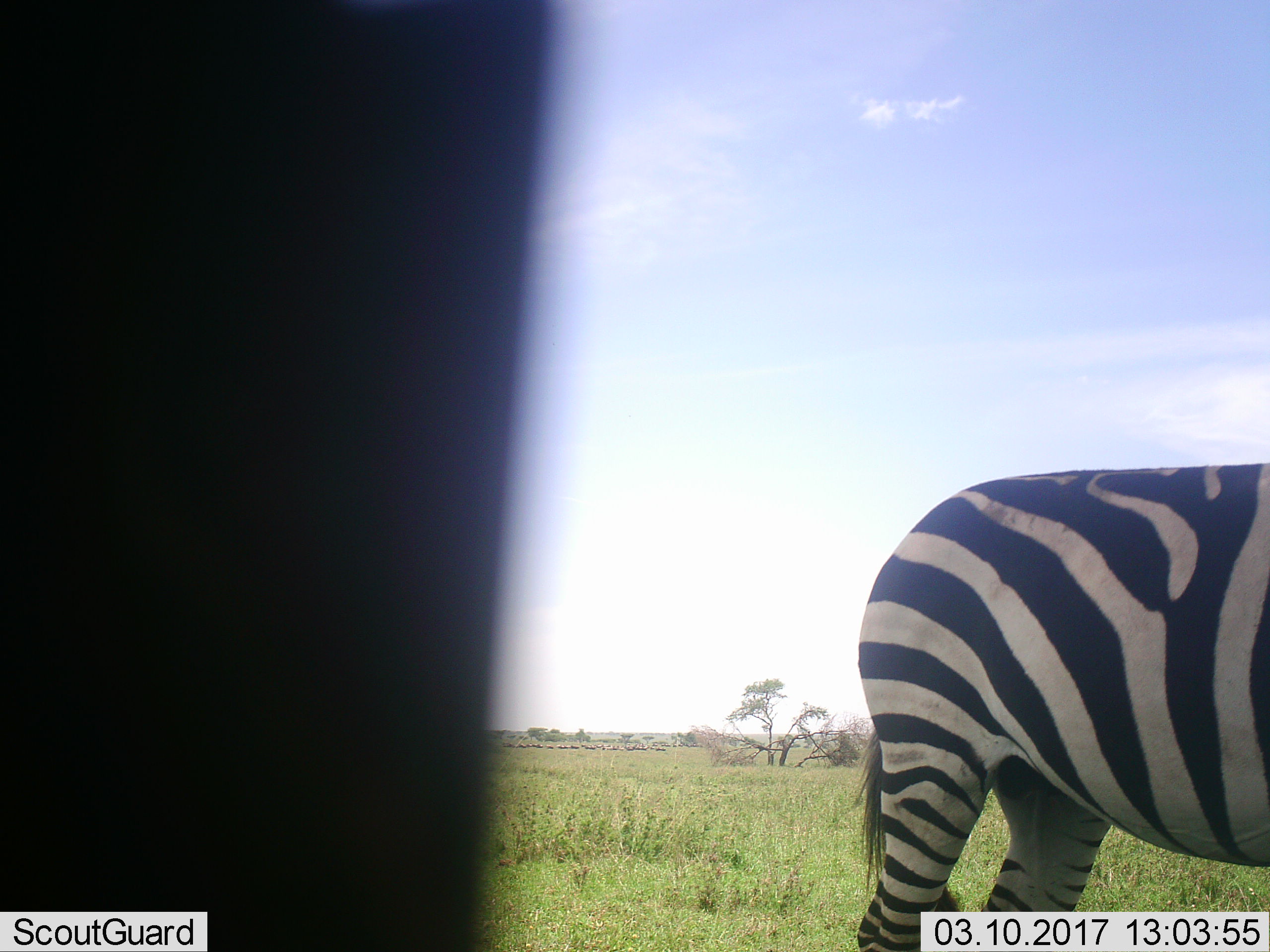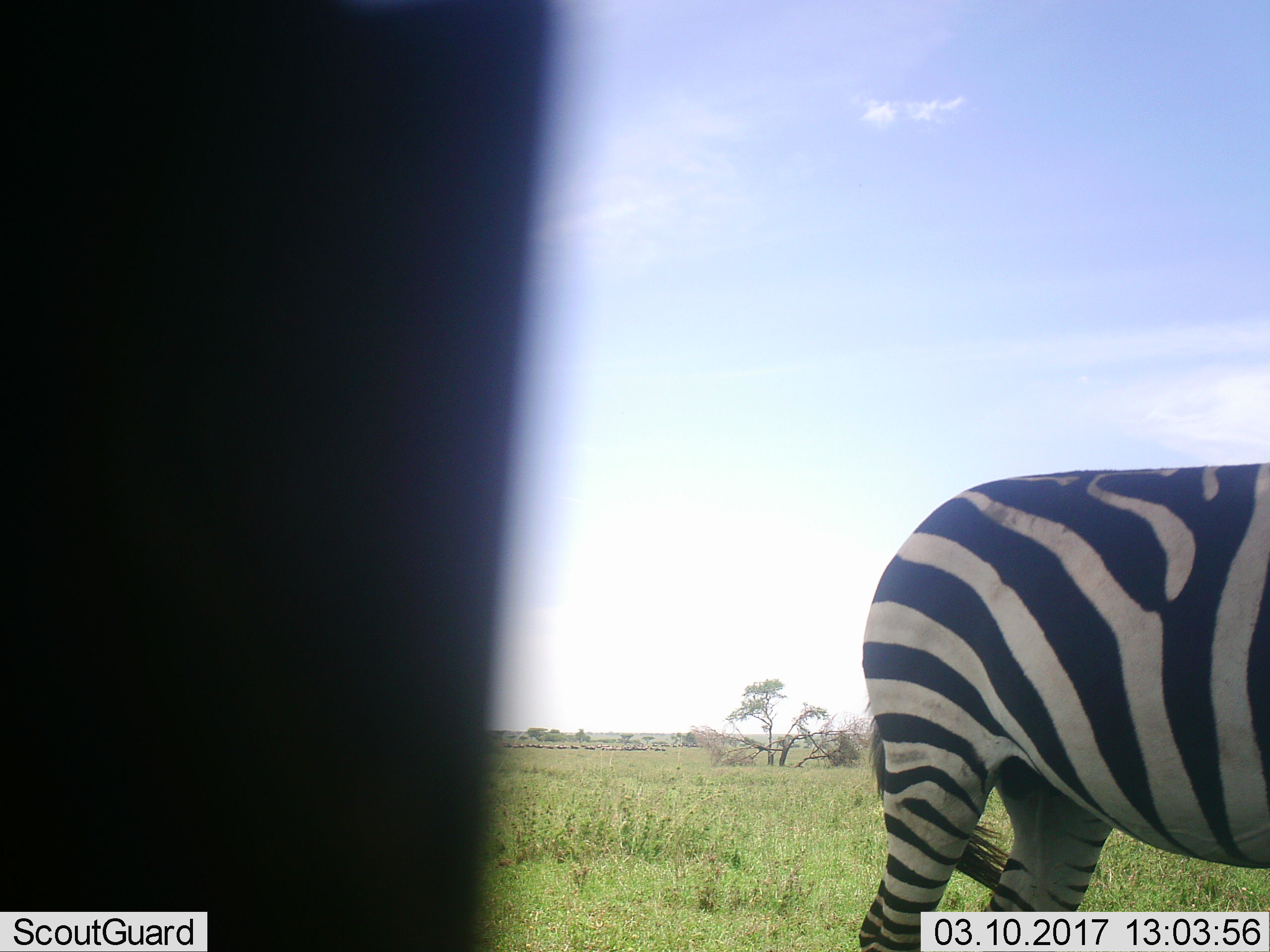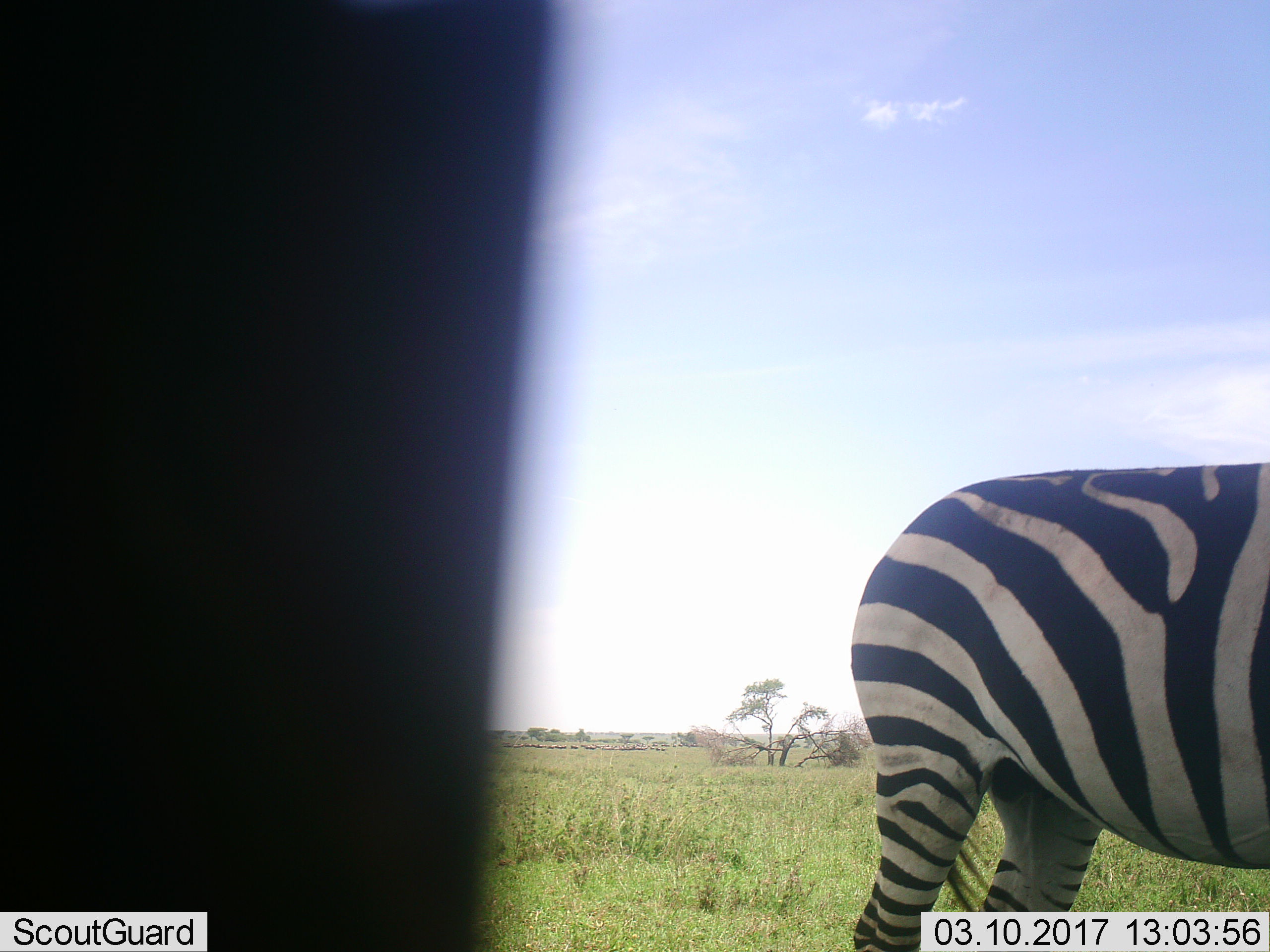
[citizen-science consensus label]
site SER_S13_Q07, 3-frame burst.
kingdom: Animalia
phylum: Chordata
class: Mammalia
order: Perissodactyla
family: Equidae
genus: Equus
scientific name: Equus quagga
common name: plains zebra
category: zebraplains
Zebraplains (plains zebra) (Equus quagga), count 1. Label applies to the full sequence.